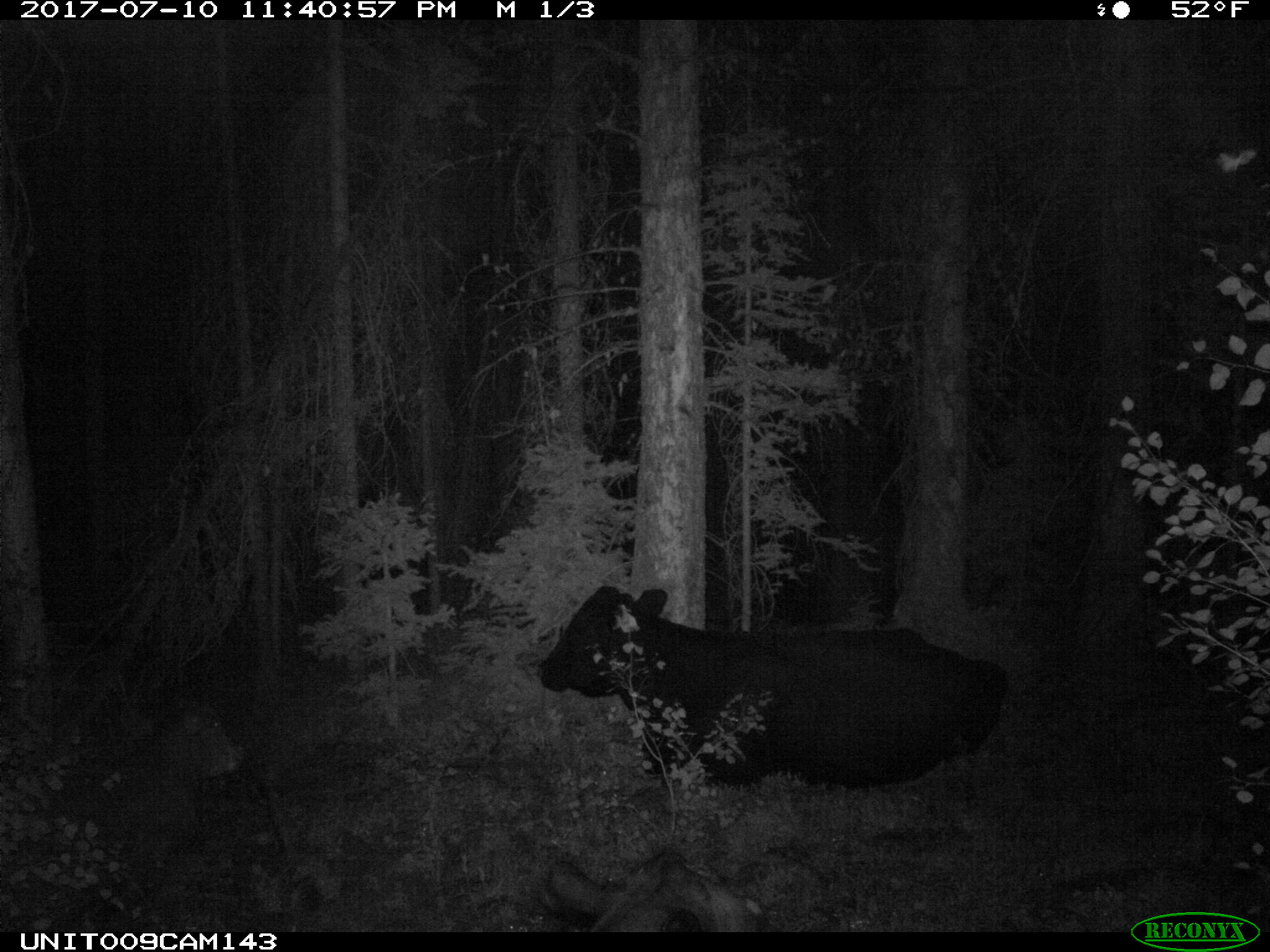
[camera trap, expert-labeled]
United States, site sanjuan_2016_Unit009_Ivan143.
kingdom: Animalia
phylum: Chordata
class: Mammalia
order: Artiodactyla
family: Bovidae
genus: Bos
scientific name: Bos taurus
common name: domestic cow